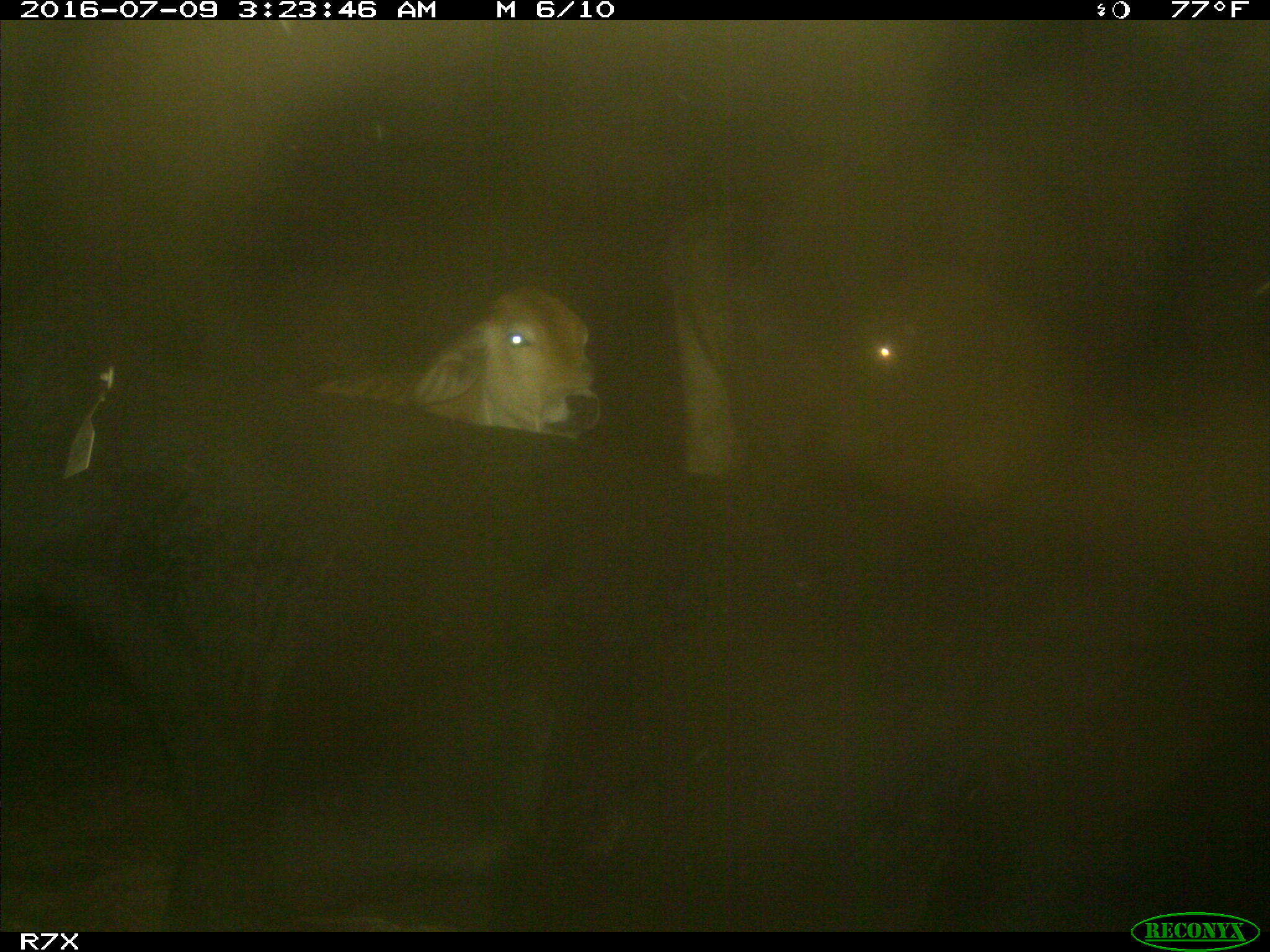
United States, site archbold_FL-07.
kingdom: Animalia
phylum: Chordata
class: Mammalia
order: Artiodactyla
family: Bovidae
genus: Bos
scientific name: Bos taurus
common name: domestic cow